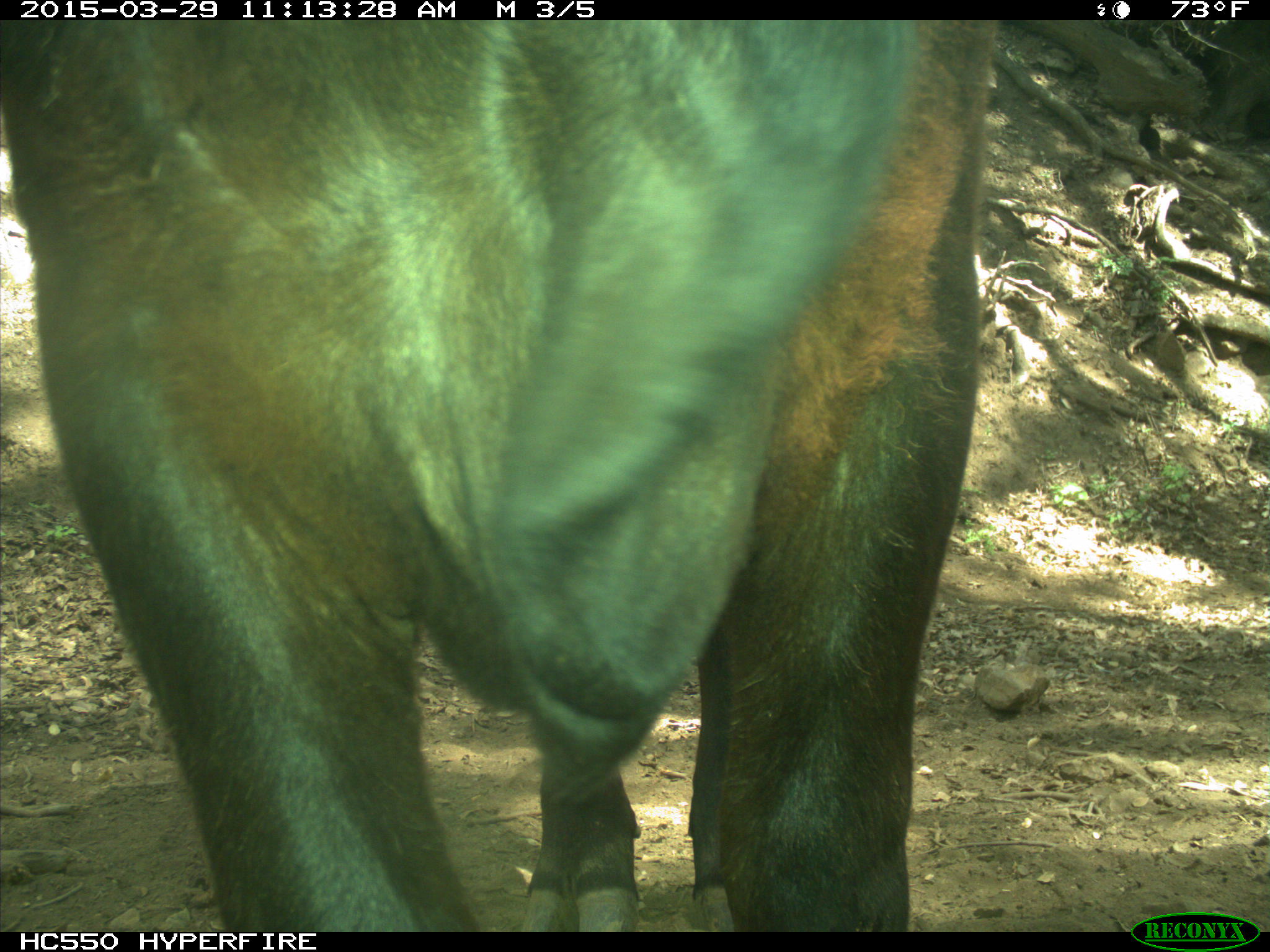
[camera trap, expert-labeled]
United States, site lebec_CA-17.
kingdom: Animalia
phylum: Chordata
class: Mammalia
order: Artiodactyla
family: Bovidae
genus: Bos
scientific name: Bos taurus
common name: domestic cow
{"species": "Bos taurus (domestic cow)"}